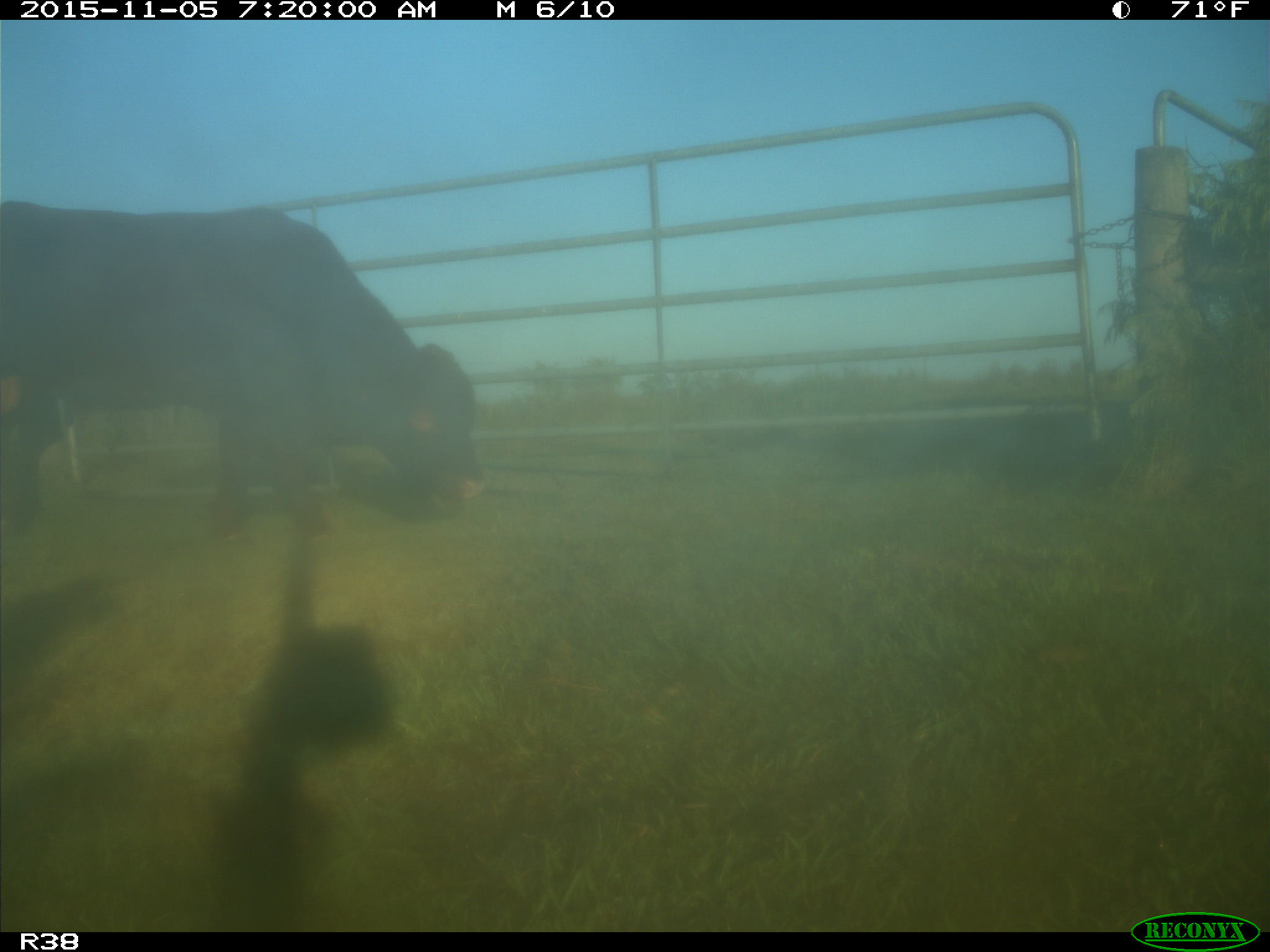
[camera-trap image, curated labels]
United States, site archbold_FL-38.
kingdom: Animalia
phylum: Chordata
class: Mammalia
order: Artiodactyla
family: Bovidae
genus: Bos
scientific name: Bos taurus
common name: domestic cow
Bos taurus (domestic cow).